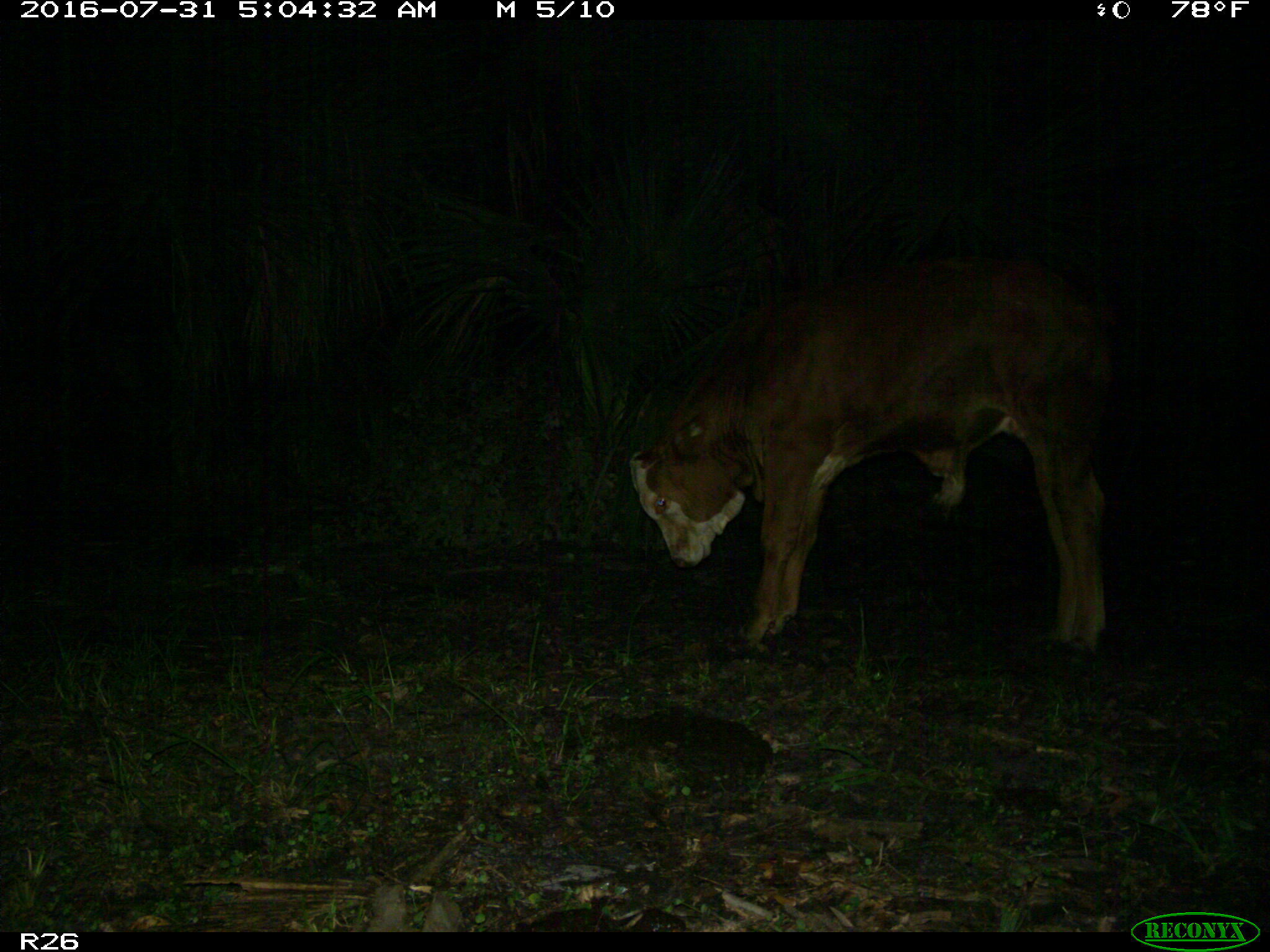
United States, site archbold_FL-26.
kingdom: Animalia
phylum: Chordata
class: Mammalia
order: Artiodactyla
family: Bovidae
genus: Bos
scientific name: Bos taurus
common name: domestic cow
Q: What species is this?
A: Bos taurus (domestic cow).